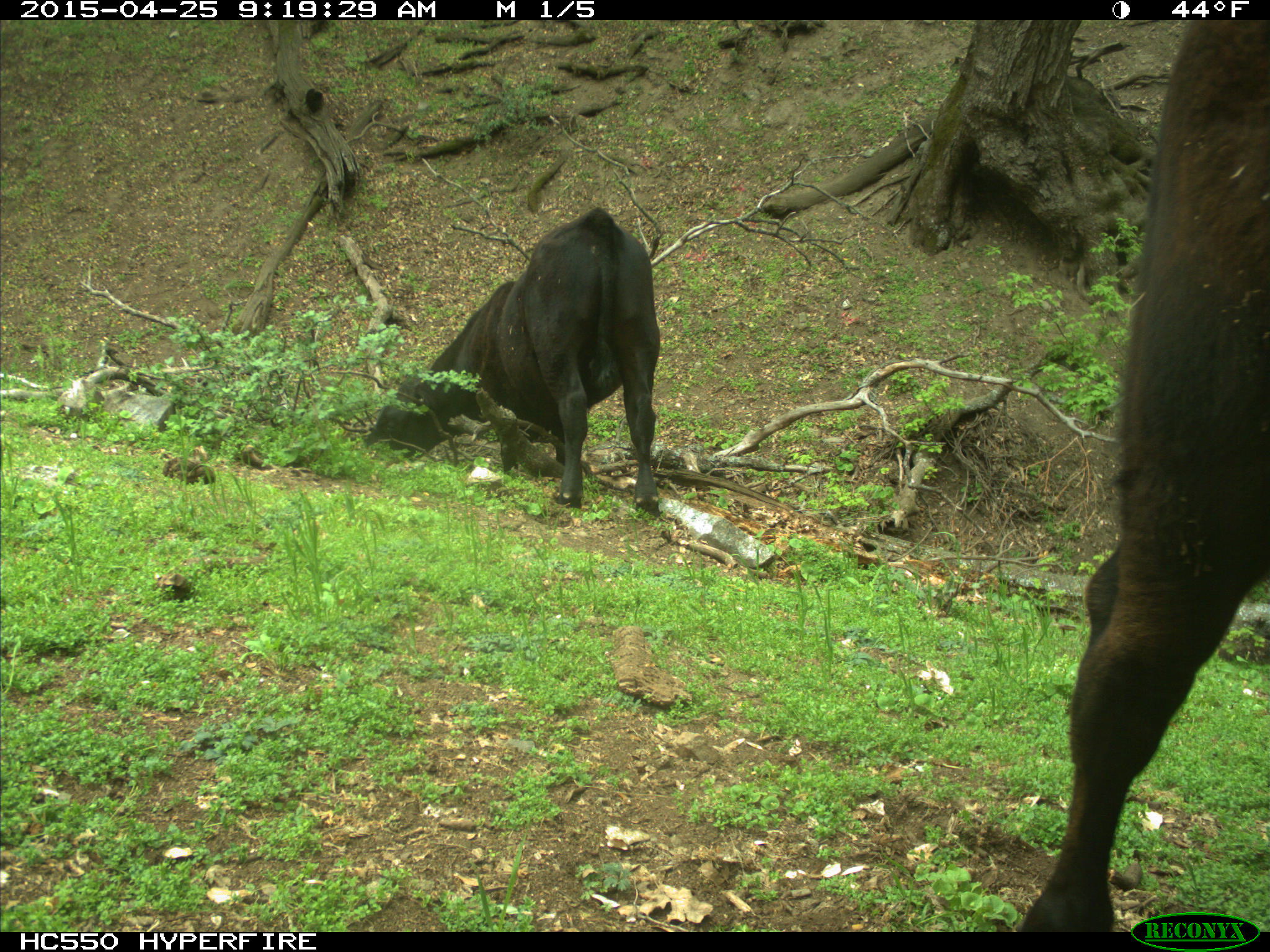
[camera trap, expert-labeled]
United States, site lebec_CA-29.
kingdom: Animalia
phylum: Chordata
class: Mammalia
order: Artiodactyla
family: Bovidae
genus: Bos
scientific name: Bos taurus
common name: domestic cow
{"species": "Bos taurus (domestic cow)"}